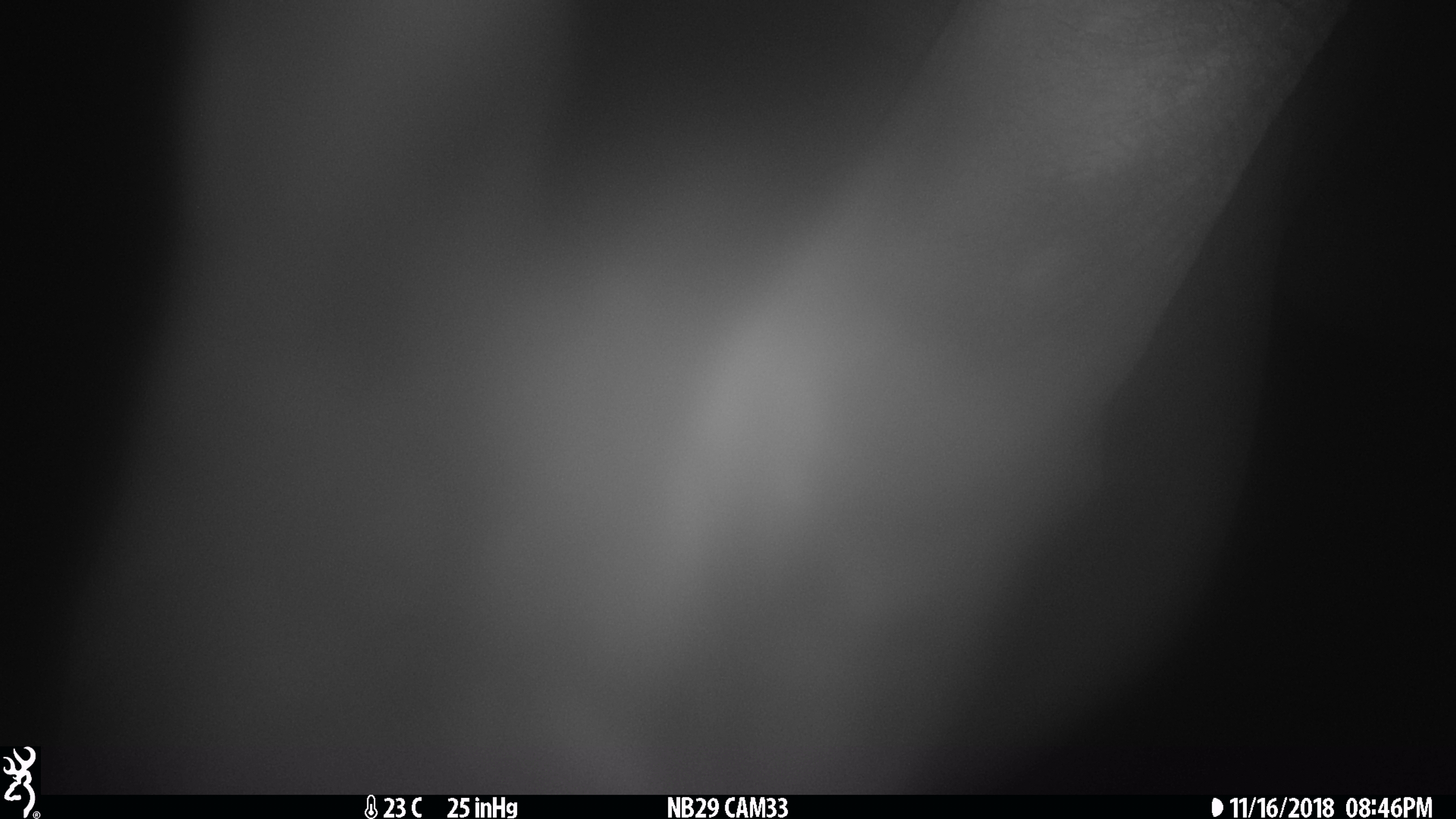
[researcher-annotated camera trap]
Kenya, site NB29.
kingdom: Animalia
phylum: Chordata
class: Mammalia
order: Proboscidea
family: Elephantidae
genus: Loxodonta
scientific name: Loxodonta africana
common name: elephant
Elephant (Loxodonta africana).